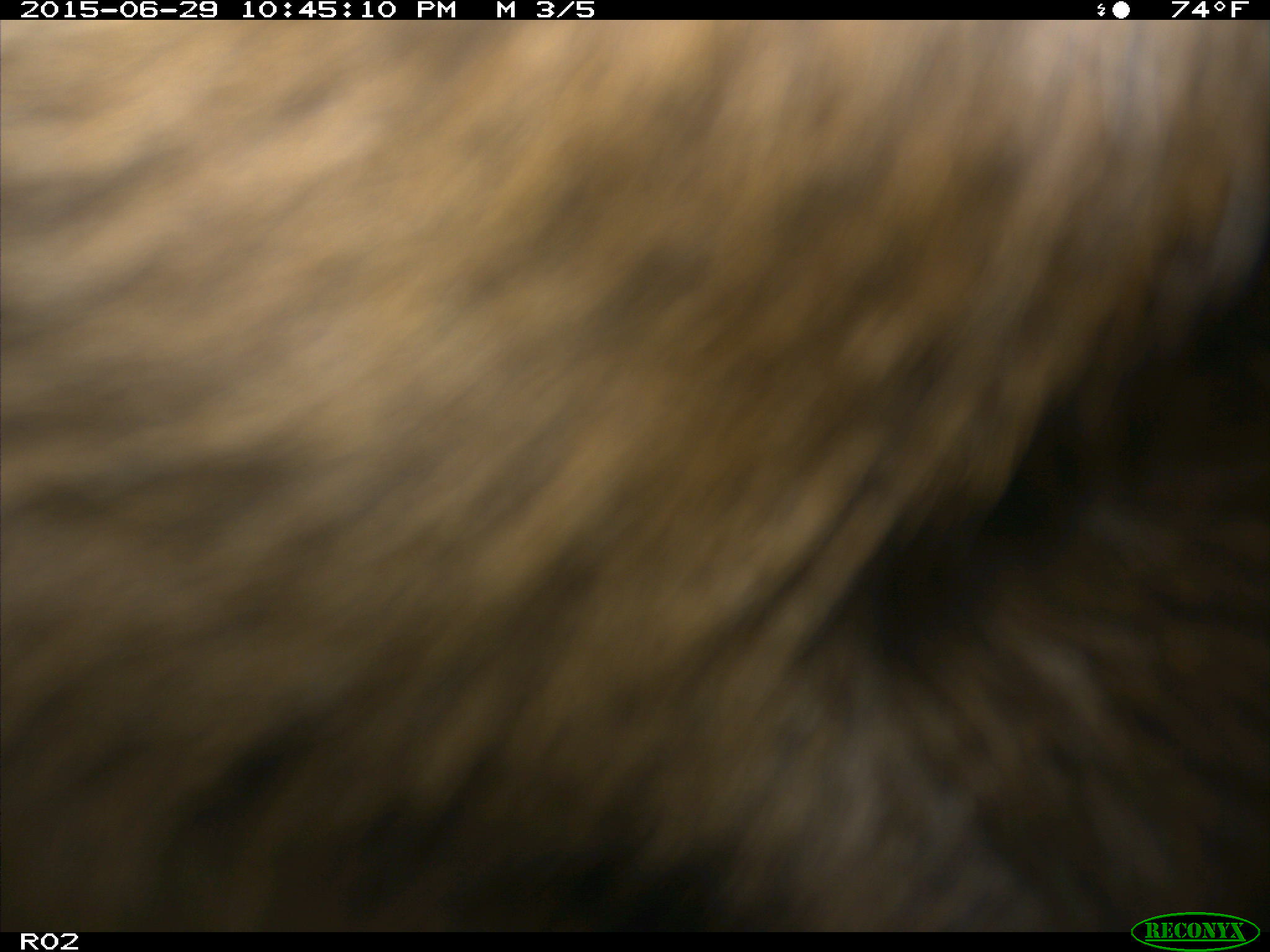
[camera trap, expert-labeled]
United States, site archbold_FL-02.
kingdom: Animalia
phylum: Chordata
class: Mammalia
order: Artiodactyla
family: Bovidae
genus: Bos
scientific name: Bos taurus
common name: domestic cow